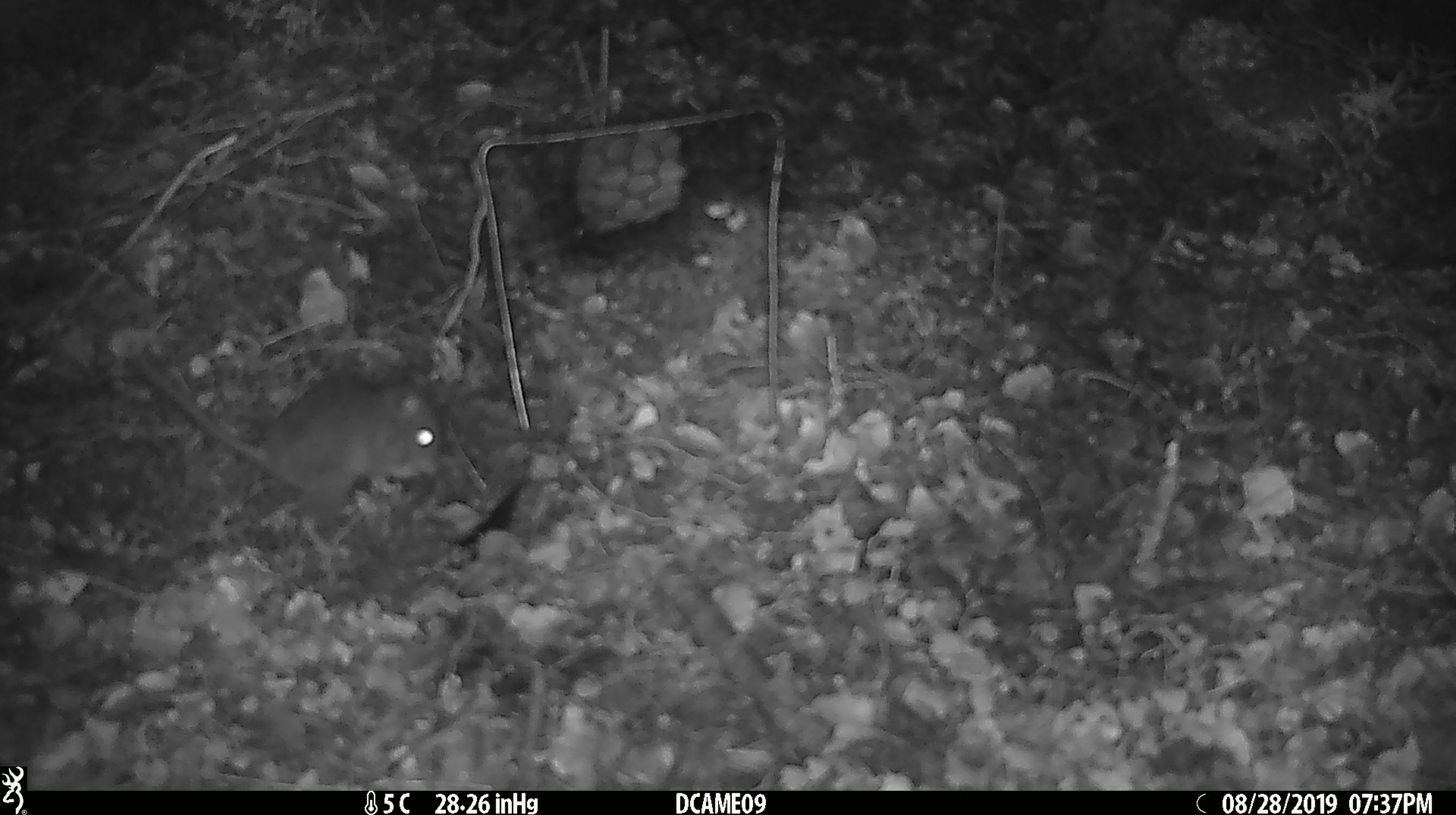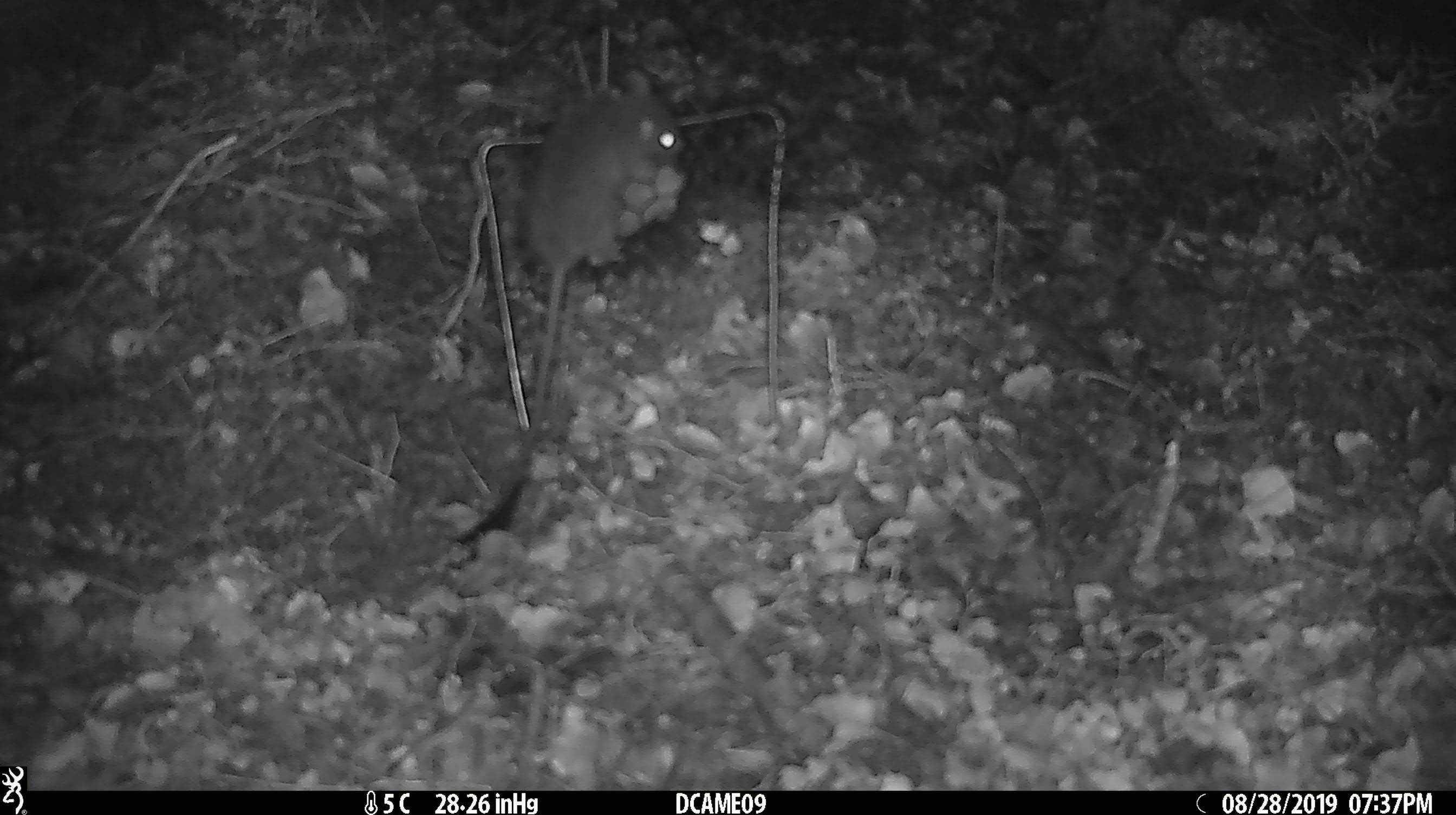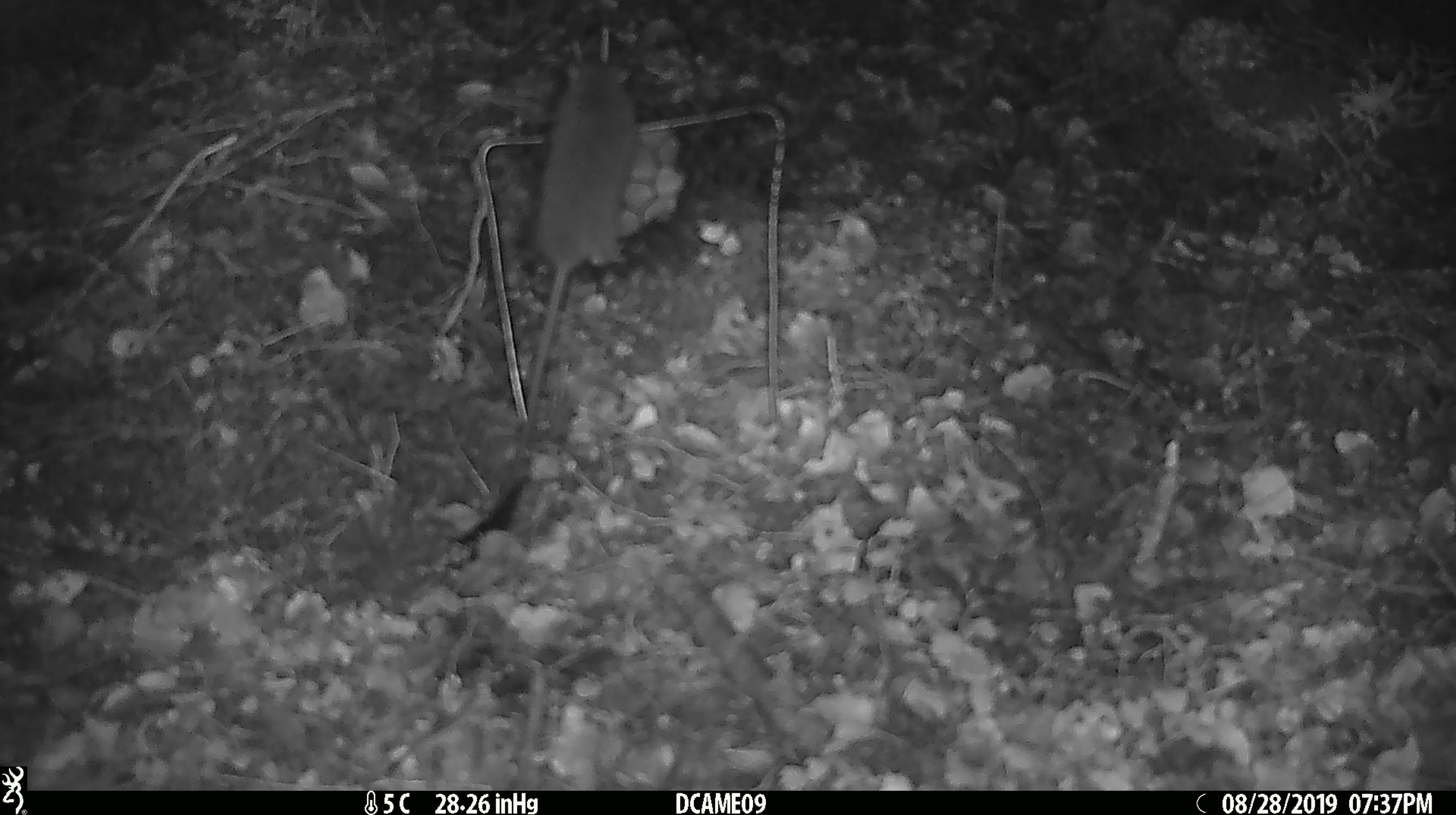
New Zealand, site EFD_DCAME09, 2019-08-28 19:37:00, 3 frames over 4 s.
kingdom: Animalia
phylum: Chordata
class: Mammalia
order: Rodentia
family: Muridae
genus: Rattus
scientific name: Rattus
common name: rat